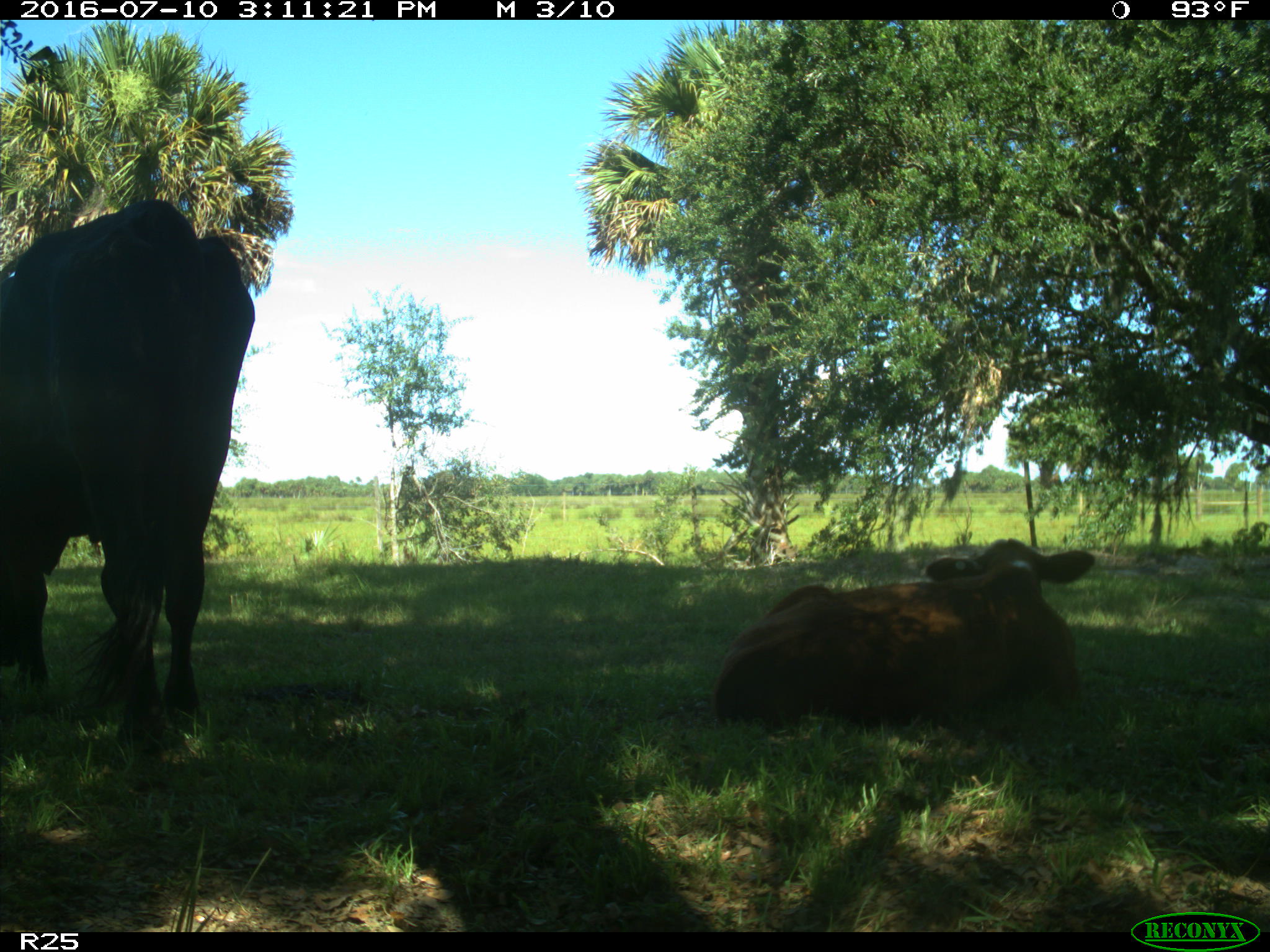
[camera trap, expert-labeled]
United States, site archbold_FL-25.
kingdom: Animalia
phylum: Chordata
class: Mammalia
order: Artiodactyla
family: Bovidae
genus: Bos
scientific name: Bos taurus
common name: domestic cow